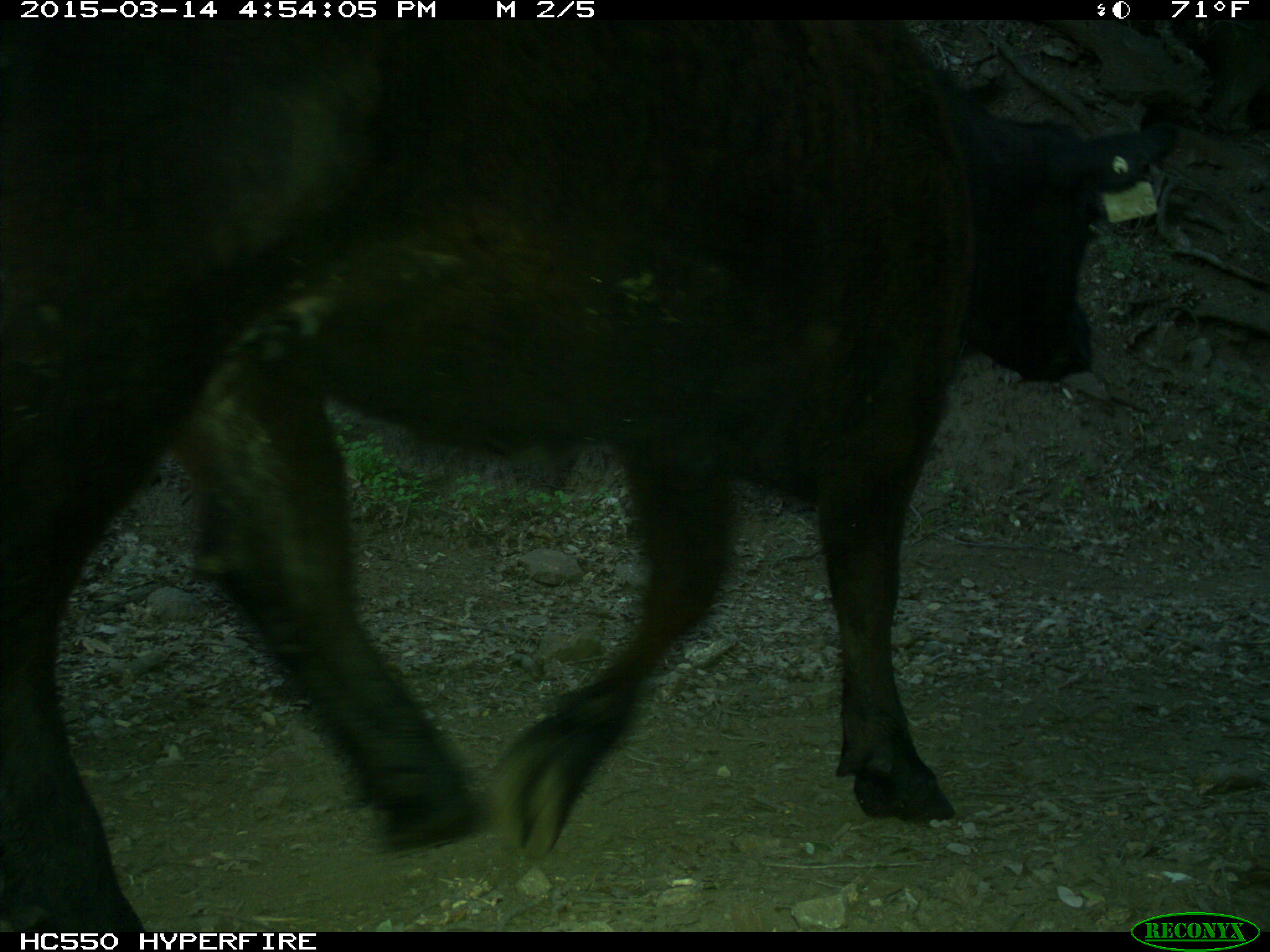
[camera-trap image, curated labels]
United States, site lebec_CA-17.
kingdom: Animalia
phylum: Chordata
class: Mammalia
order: Artiodactyla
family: Bovidae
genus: Bos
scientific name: Bos taurus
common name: domestic cow